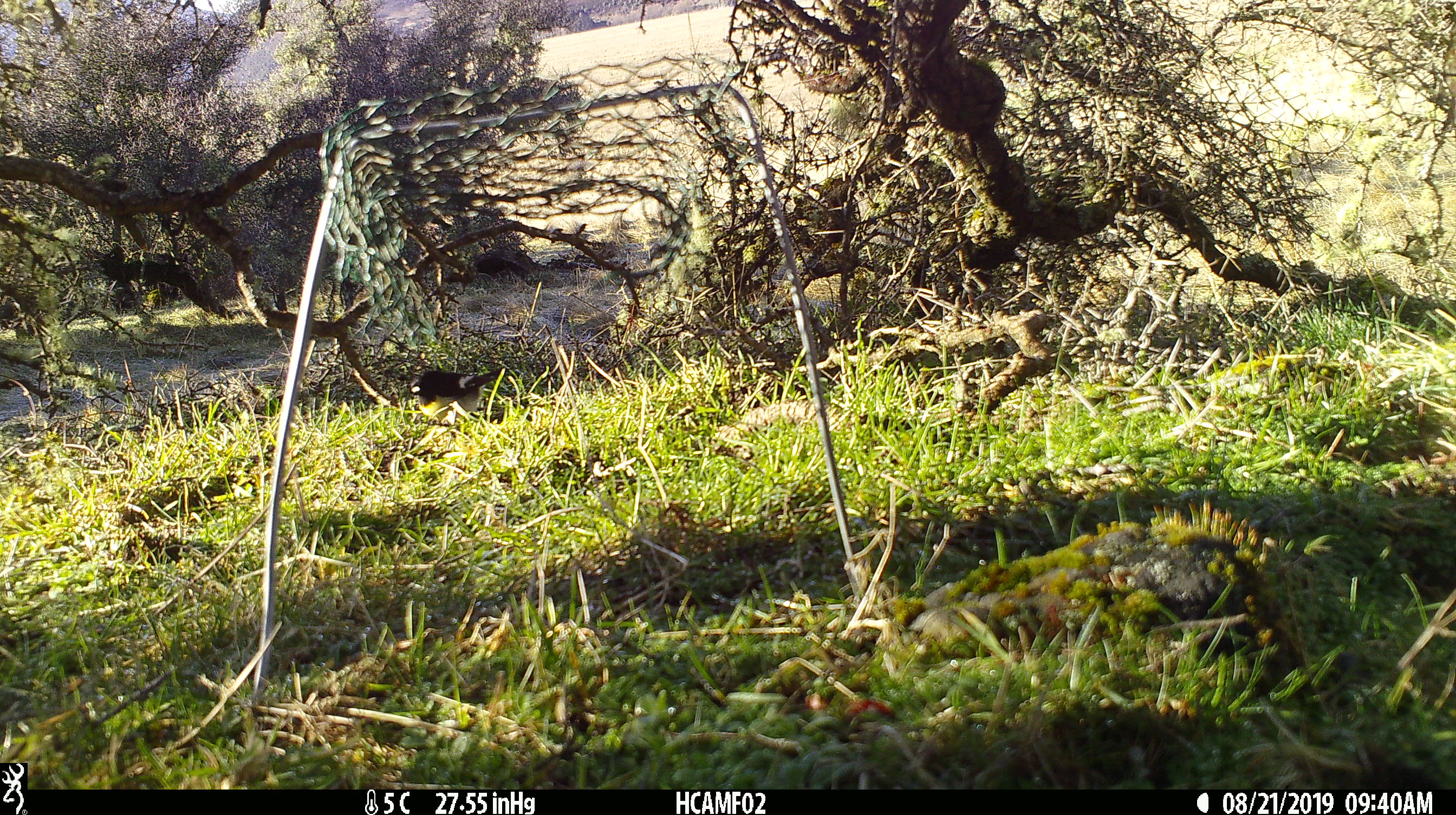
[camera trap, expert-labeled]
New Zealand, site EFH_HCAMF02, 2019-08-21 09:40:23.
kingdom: Animalia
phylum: Chordata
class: Aves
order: Passeriformes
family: Petroicidae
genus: Petroica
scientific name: Petroica macrocephala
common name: tomtit